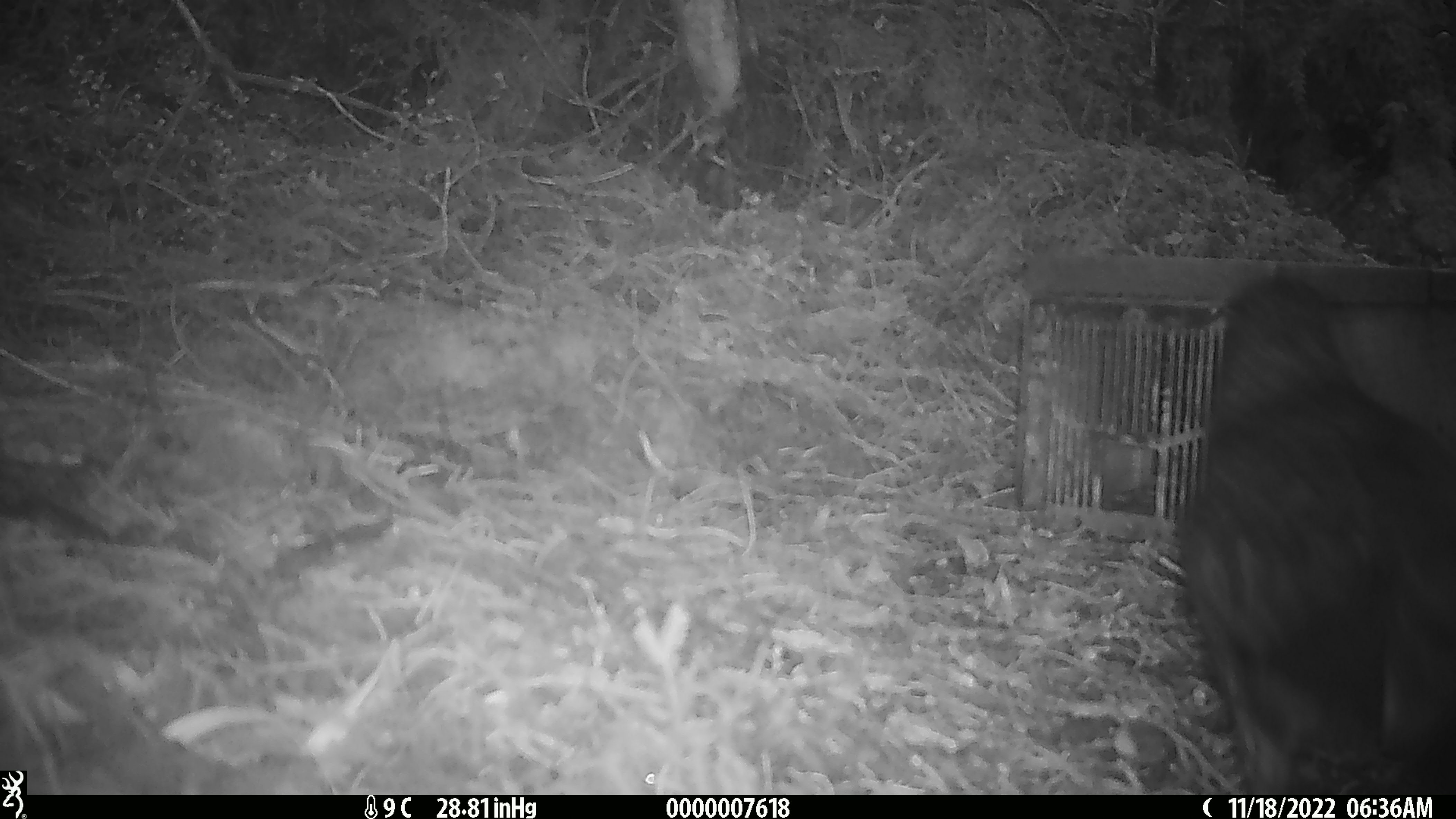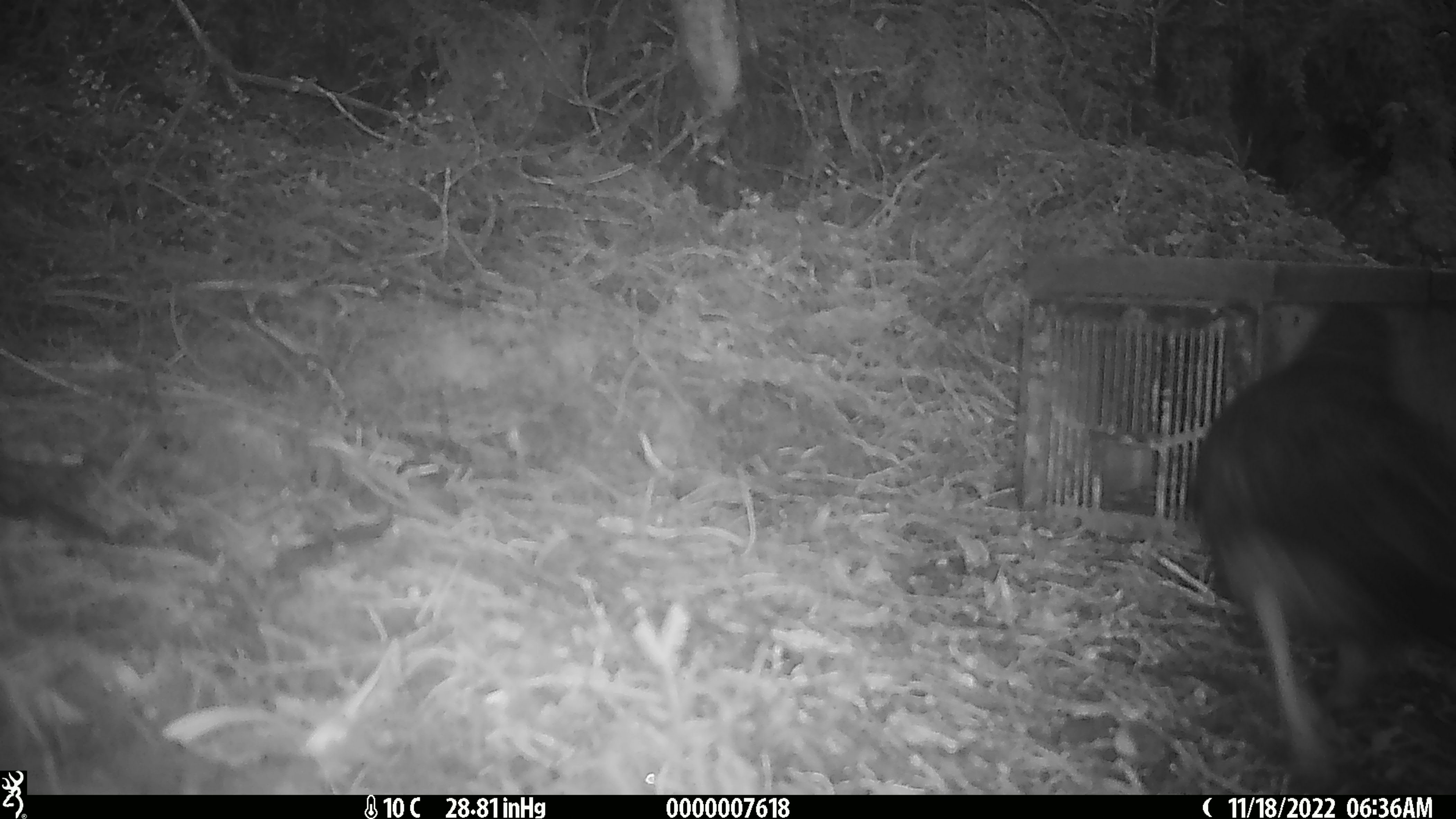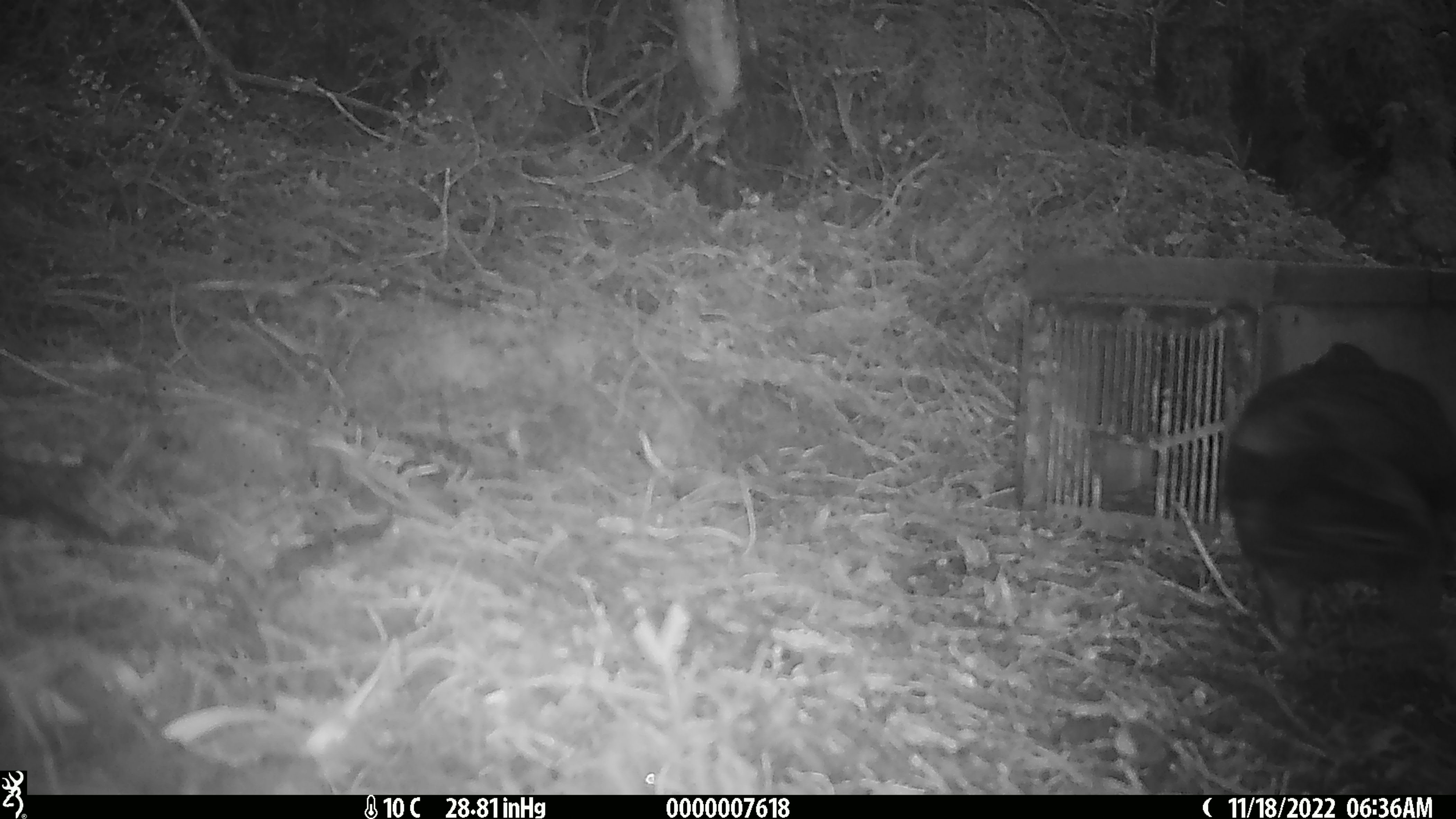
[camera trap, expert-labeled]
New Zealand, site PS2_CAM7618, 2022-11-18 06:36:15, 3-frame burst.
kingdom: Animalia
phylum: Chordata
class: Aves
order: Psittaciformes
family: Strigopidae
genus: Nestor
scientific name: Nestor notabilis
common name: kea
Kea (Nestor notabilis).